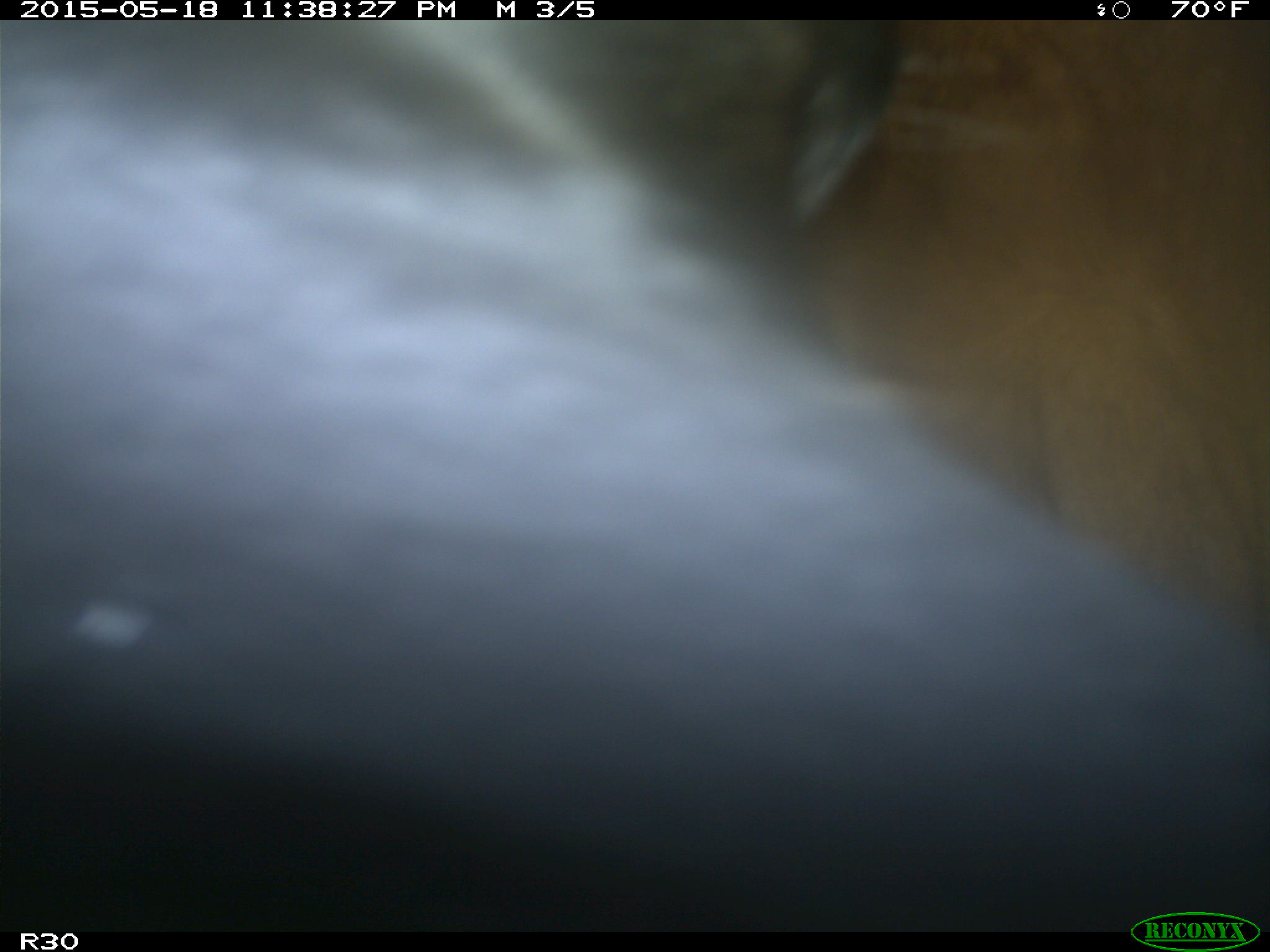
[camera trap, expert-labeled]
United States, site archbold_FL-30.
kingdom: Animalia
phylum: Chordata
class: Mammalia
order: Artiodactyla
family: Bovidae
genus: Bos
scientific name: Bos taurus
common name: domestic cow